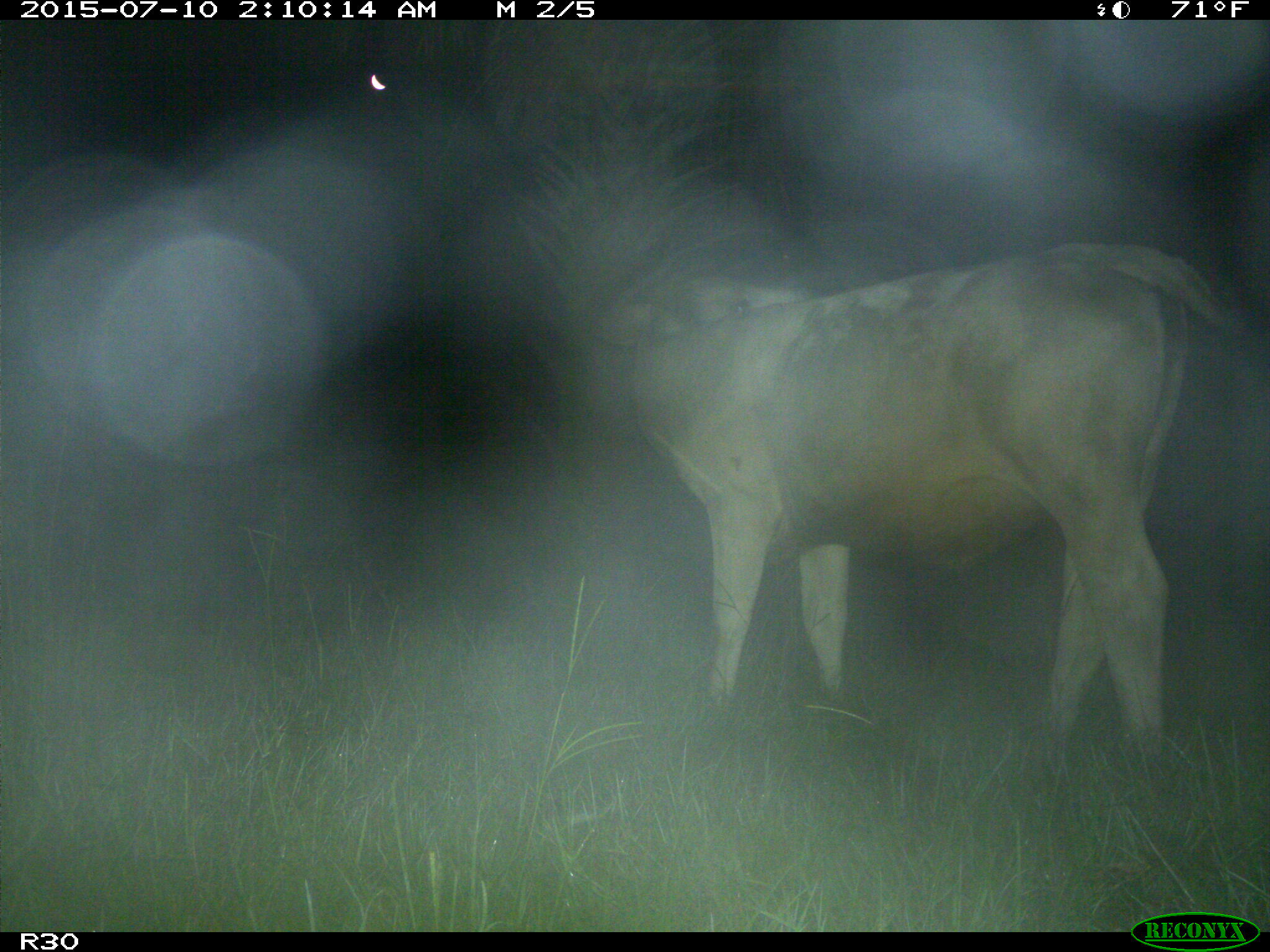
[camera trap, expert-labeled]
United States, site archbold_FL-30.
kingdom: Animalia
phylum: Chordata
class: Mammalia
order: Artiodactyla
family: Bovidae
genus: Bos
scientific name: Bos taurus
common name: domestic cow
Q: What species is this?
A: Bos taurus (domestic cow).